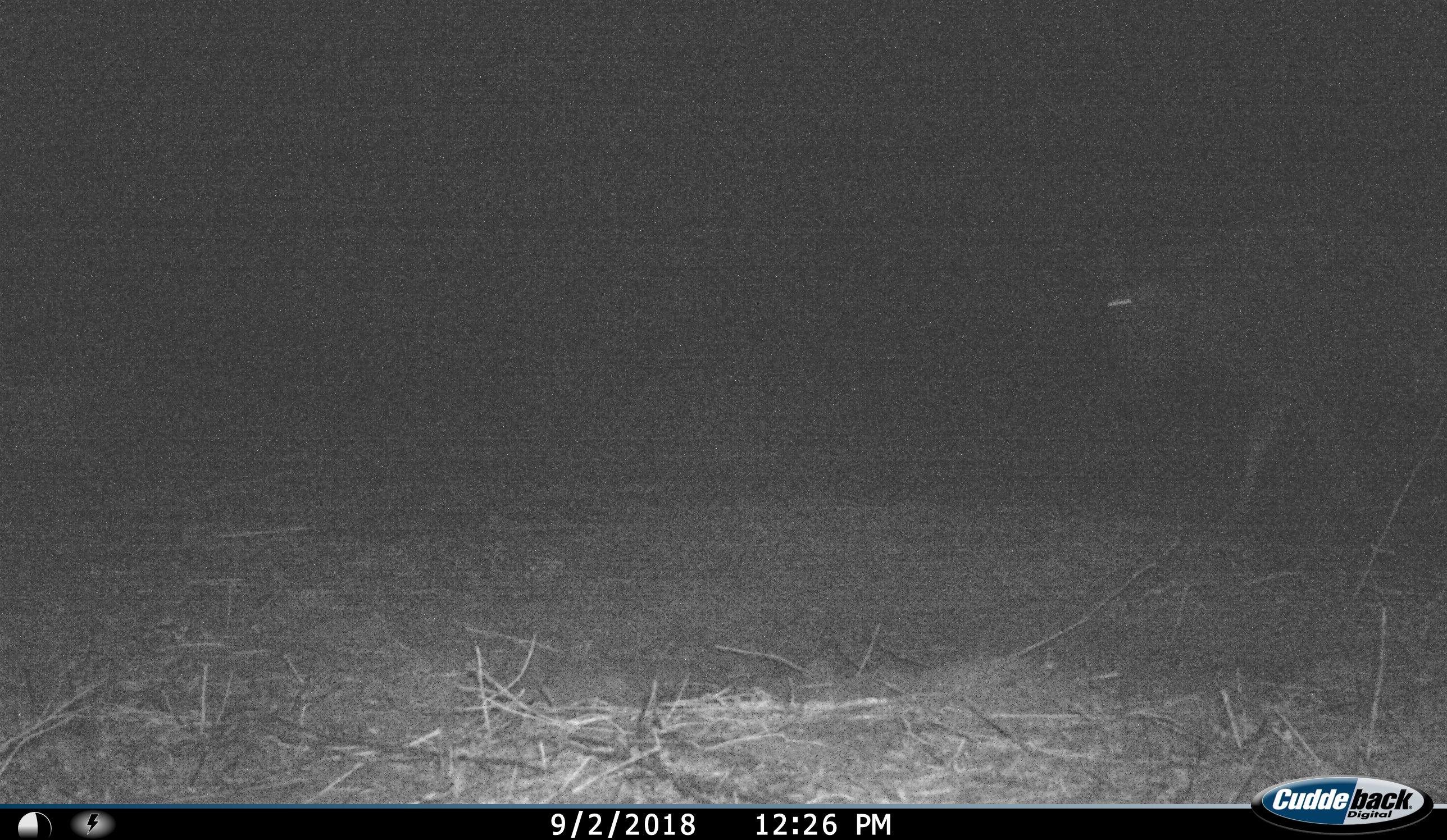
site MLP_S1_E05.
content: unidentified animal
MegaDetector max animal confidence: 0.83